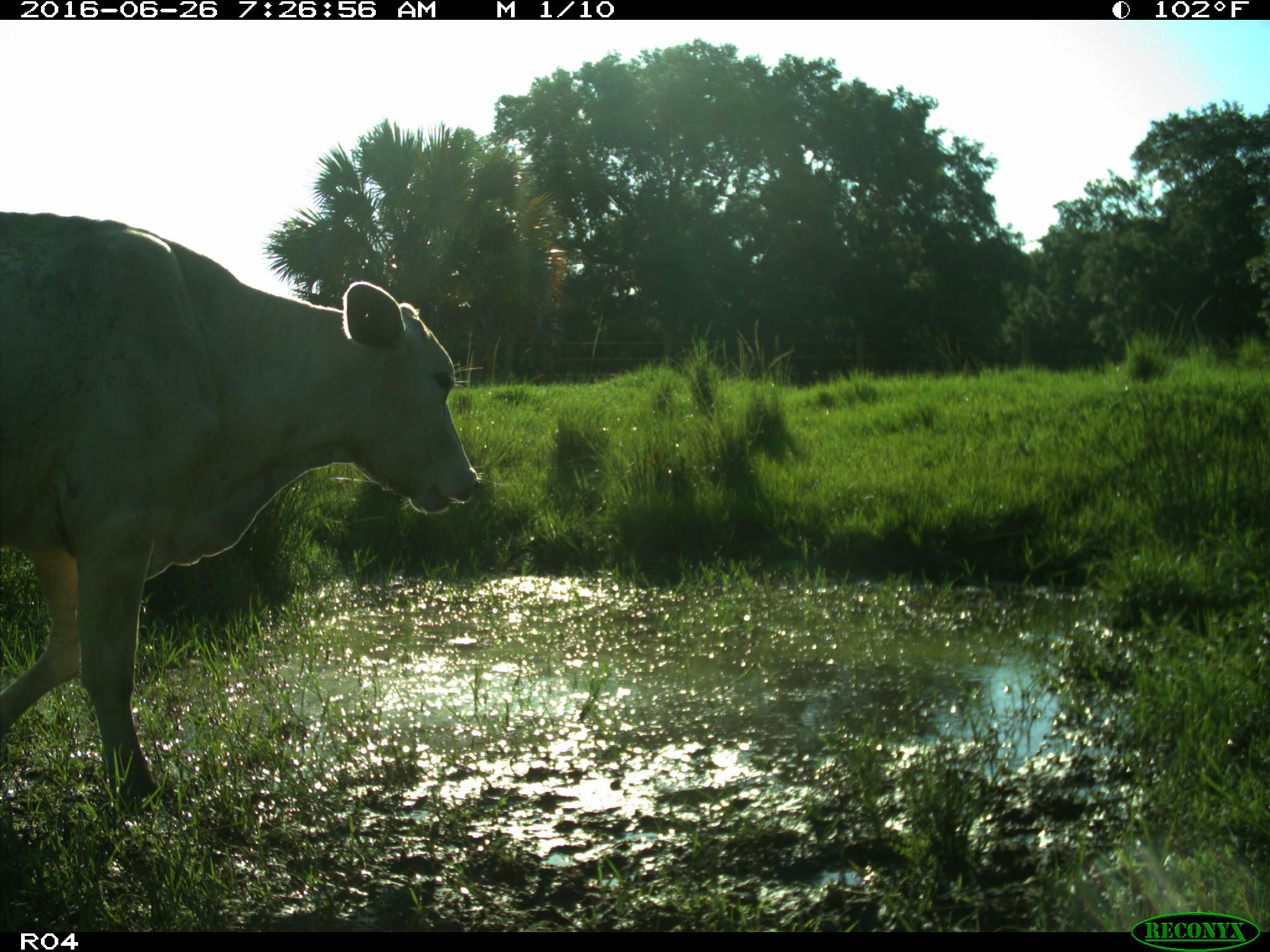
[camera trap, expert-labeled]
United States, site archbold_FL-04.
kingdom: Animalia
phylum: Chordata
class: Mammalia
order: Artiodactyla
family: Bovidae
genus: Bos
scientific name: Bos taurus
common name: domestic cow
Bos taurus (domestic cow).